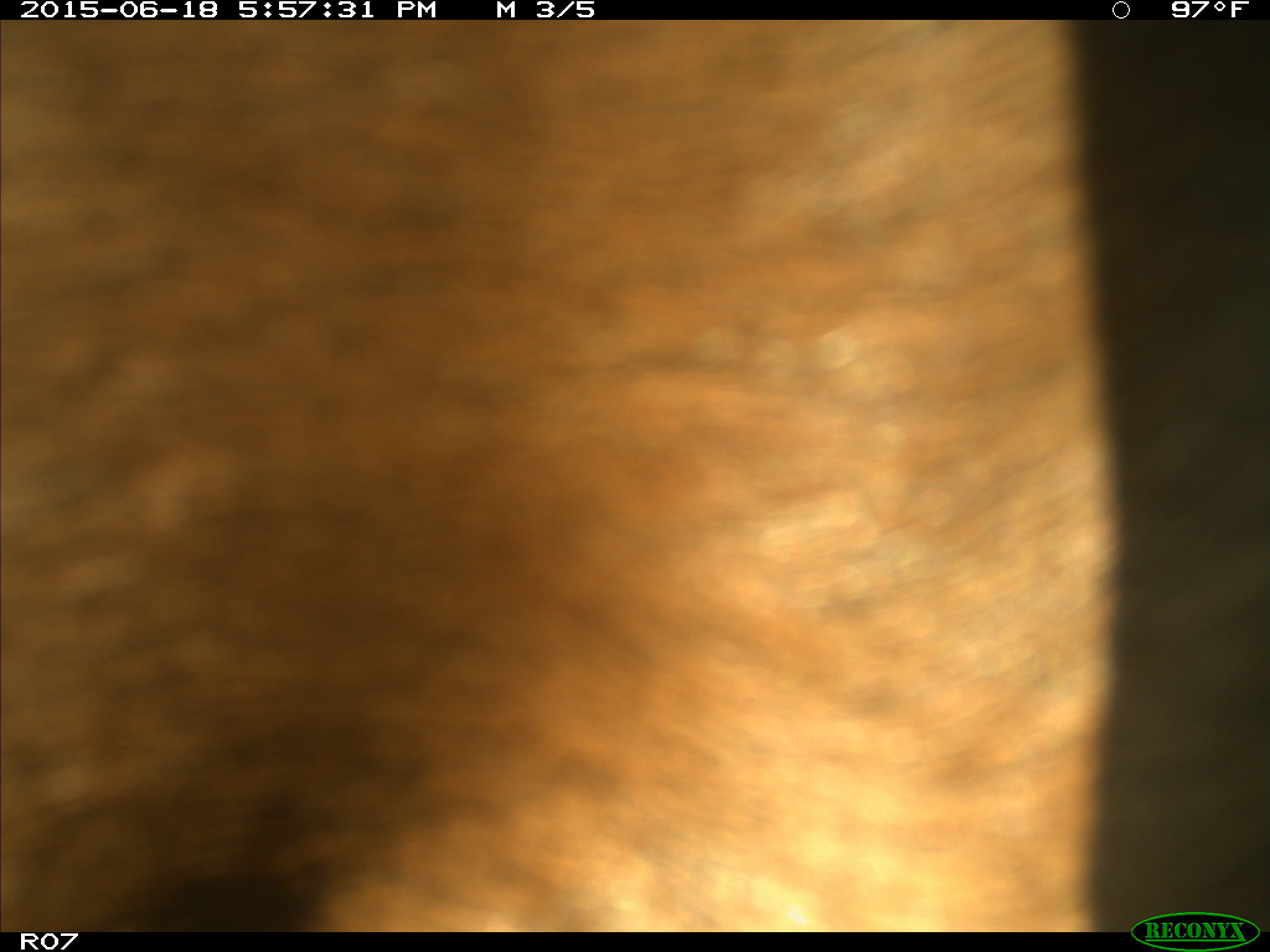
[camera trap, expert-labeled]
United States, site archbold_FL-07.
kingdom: Animalia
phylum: Chordata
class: Mammalia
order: Artiodactyla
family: Bovidae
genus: Bos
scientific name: Bos taurus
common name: domestic cow